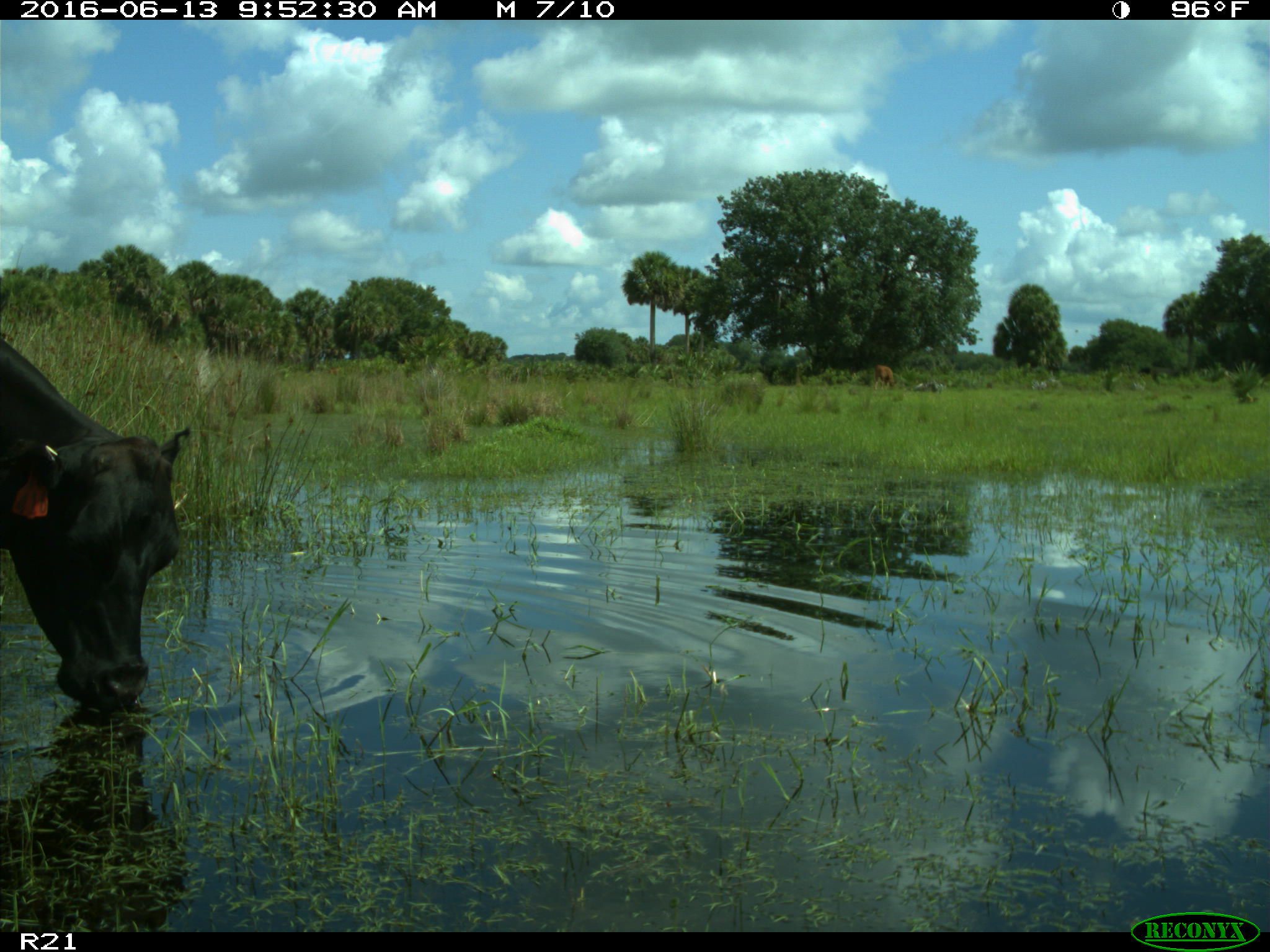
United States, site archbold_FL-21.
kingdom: Animalia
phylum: Chordata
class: Mammalia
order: Artiodactyla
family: Bovidae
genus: Bos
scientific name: Bos taurus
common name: domestic cow